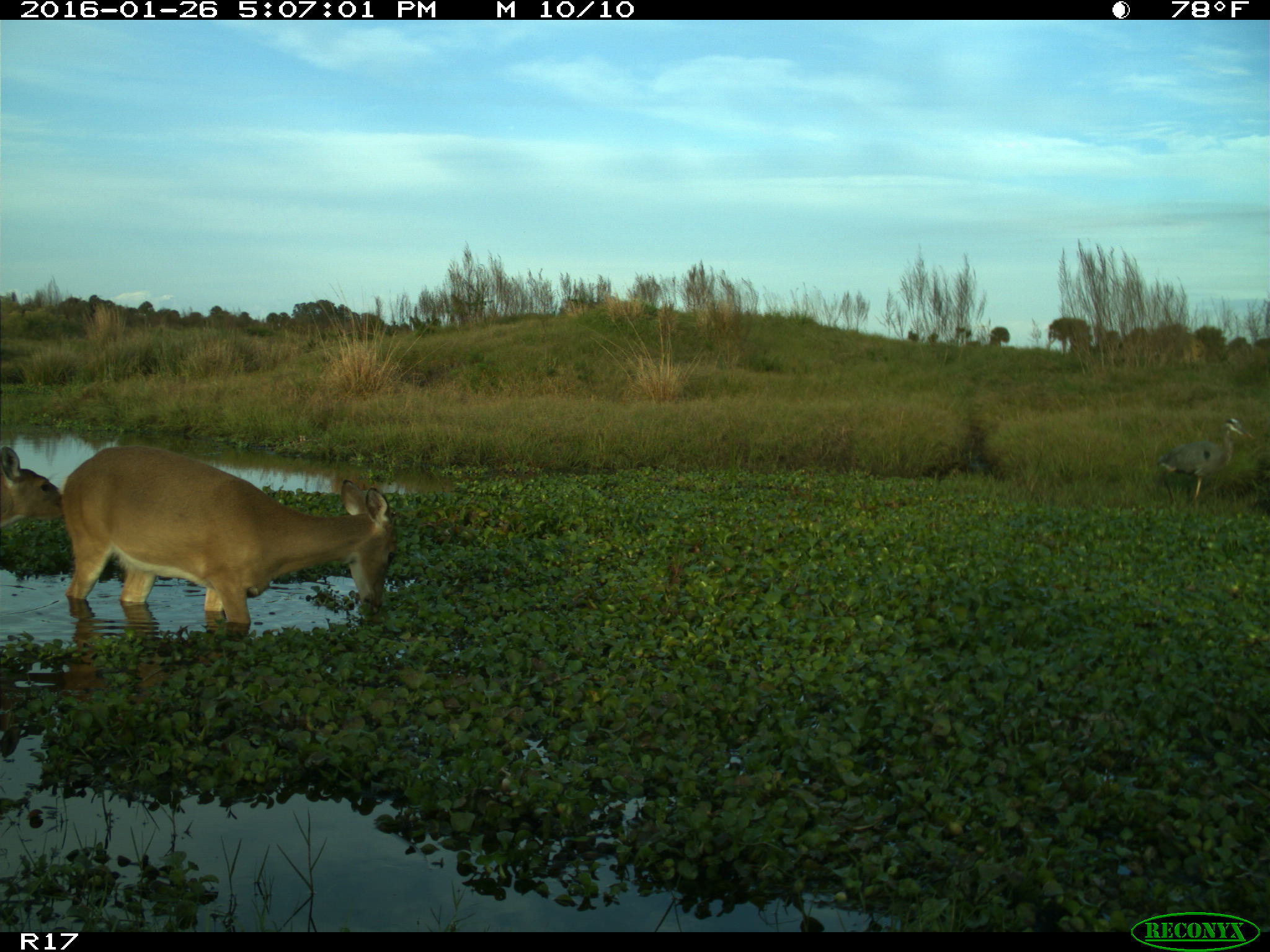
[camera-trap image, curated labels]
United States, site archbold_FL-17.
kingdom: Animalia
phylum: Chordata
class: Mammalia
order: Artiodactyla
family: Cervidae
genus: Odocoileus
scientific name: Odocoileus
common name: deer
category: unidentified deer